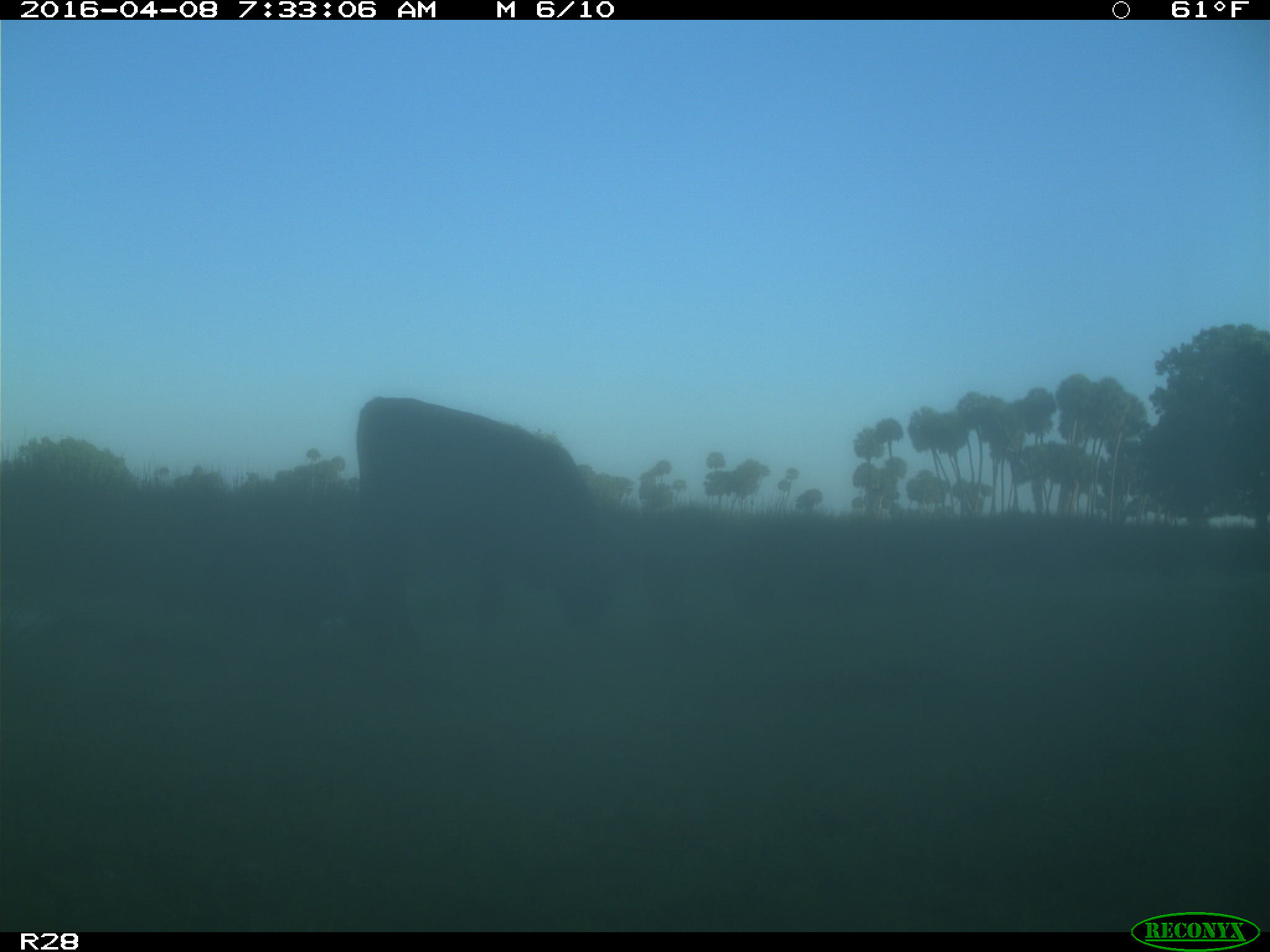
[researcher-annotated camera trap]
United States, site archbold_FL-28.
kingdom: Animalia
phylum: Chordata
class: Mammalia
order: Artiodactyla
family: Bovidae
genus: Bos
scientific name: Bos taurus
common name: domestic cow